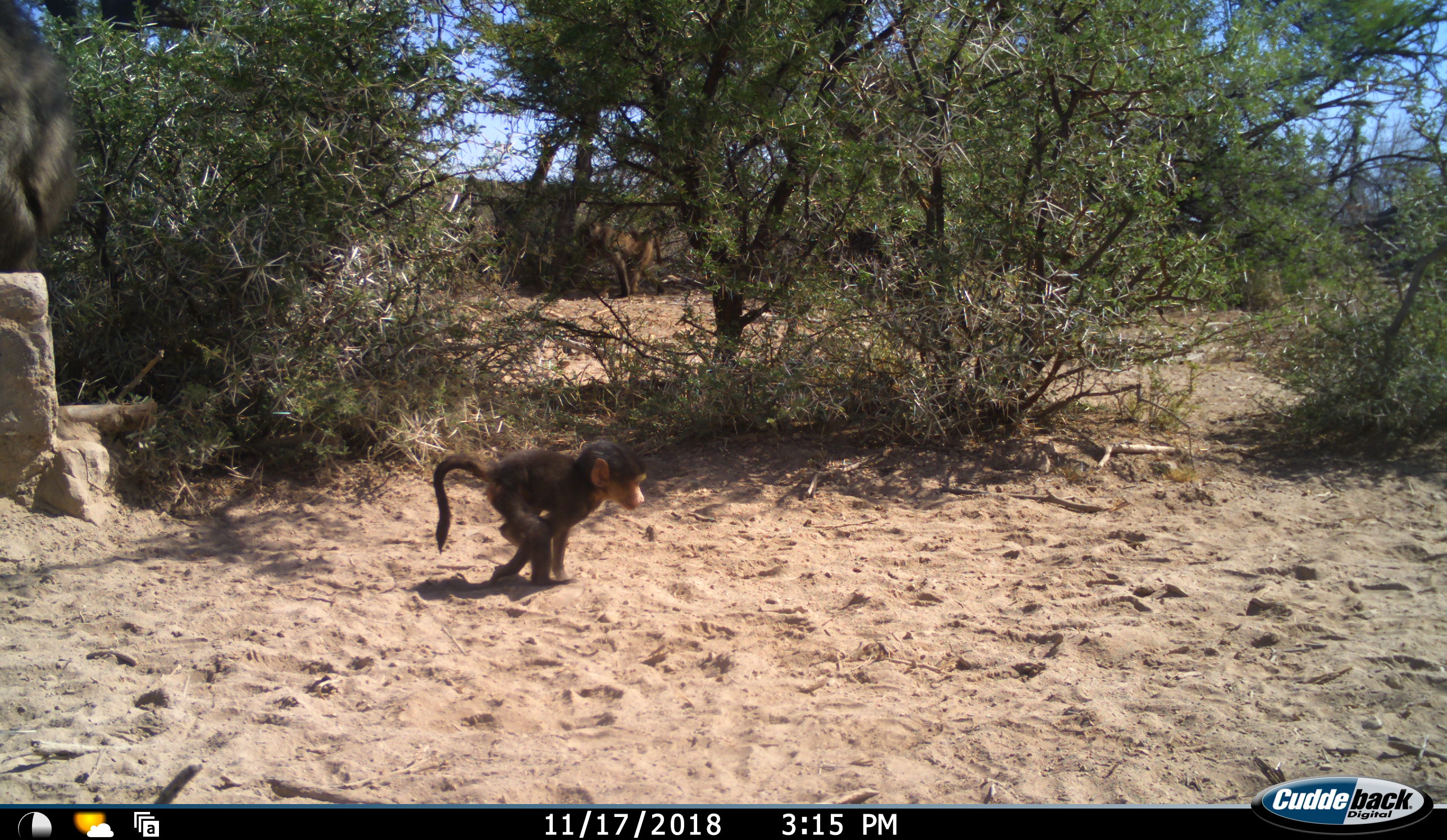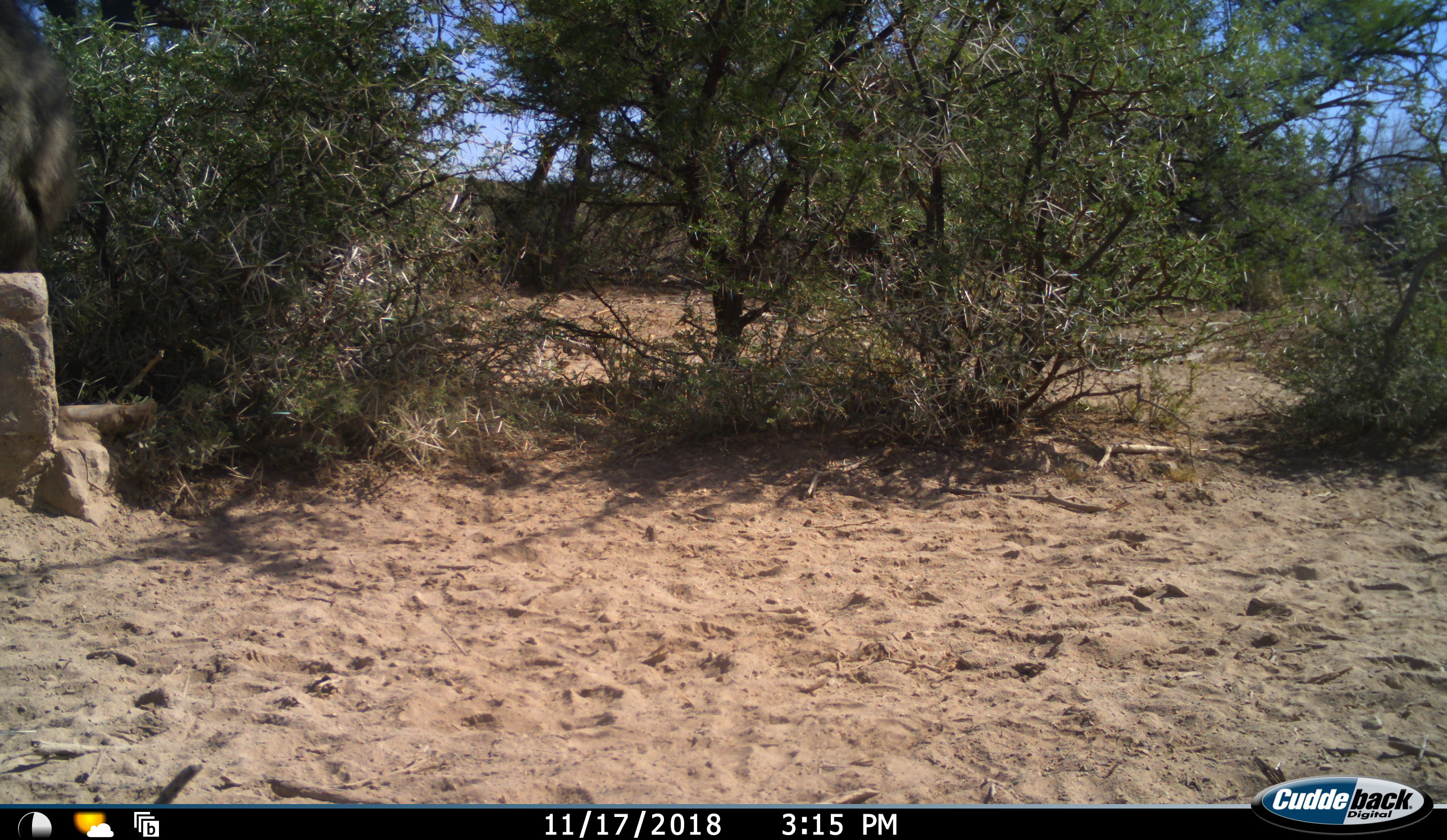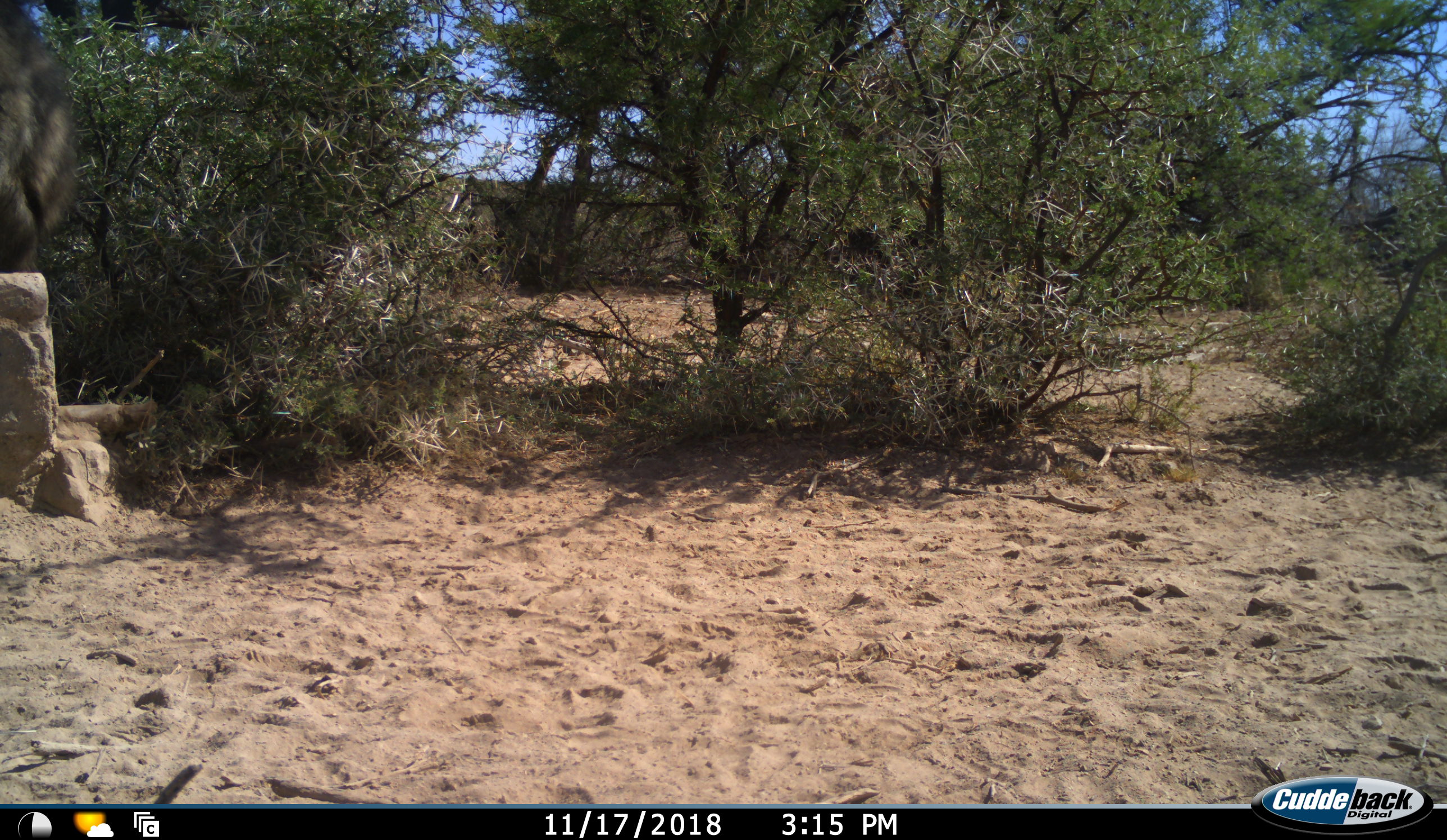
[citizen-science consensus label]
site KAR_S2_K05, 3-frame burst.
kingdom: Animalia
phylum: Chordata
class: Mammalia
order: Primates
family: Cercopithecidae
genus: Papio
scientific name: Papio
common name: baboon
Baboon (Papio), count 3. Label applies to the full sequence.